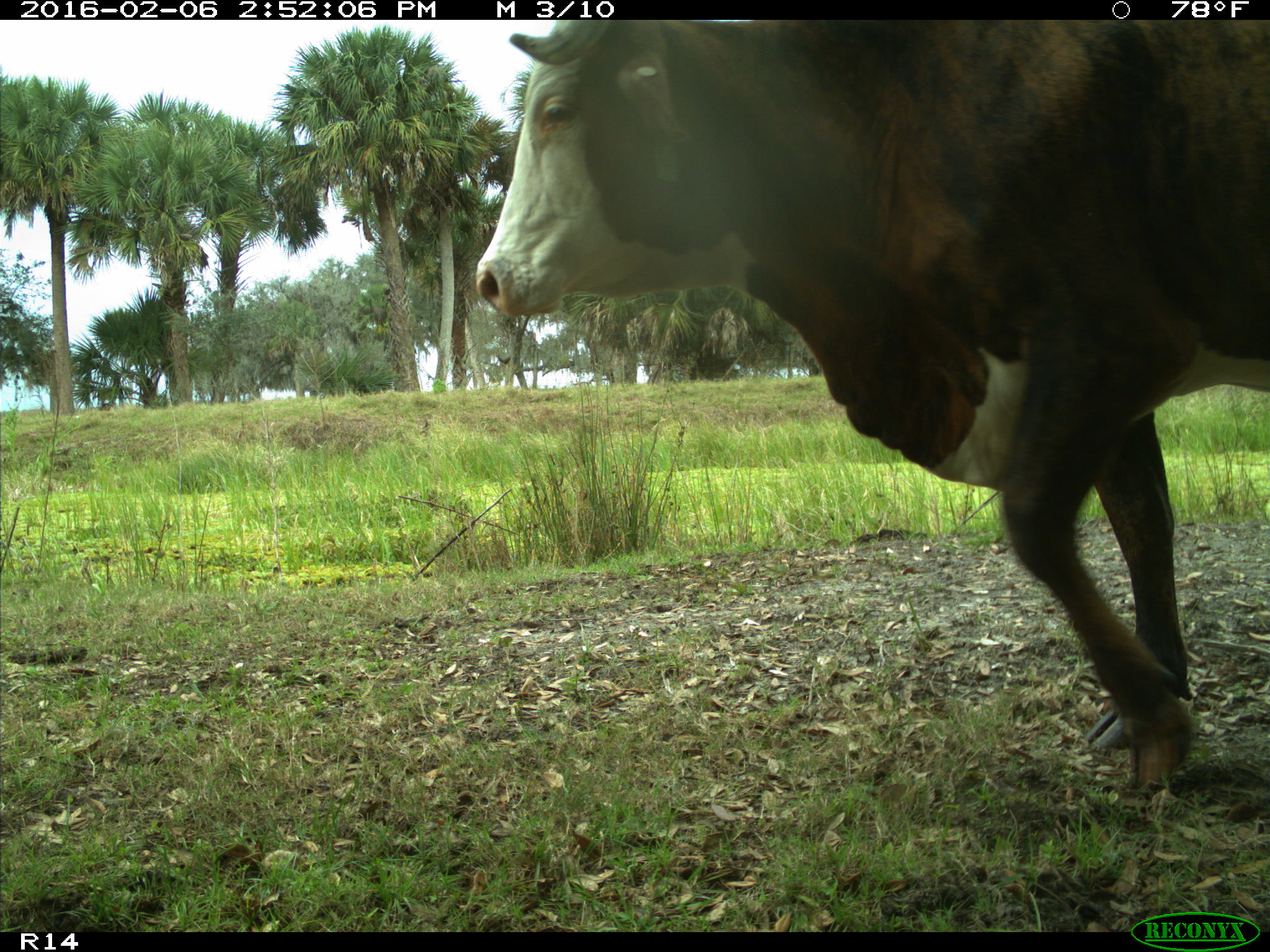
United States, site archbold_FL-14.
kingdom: Animalia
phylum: Chordata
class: Mammalia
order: Artiodactyla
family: Bovidae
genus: Bos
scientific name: Bos taurus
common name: domestic cow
Bos taurus (domestic cow).